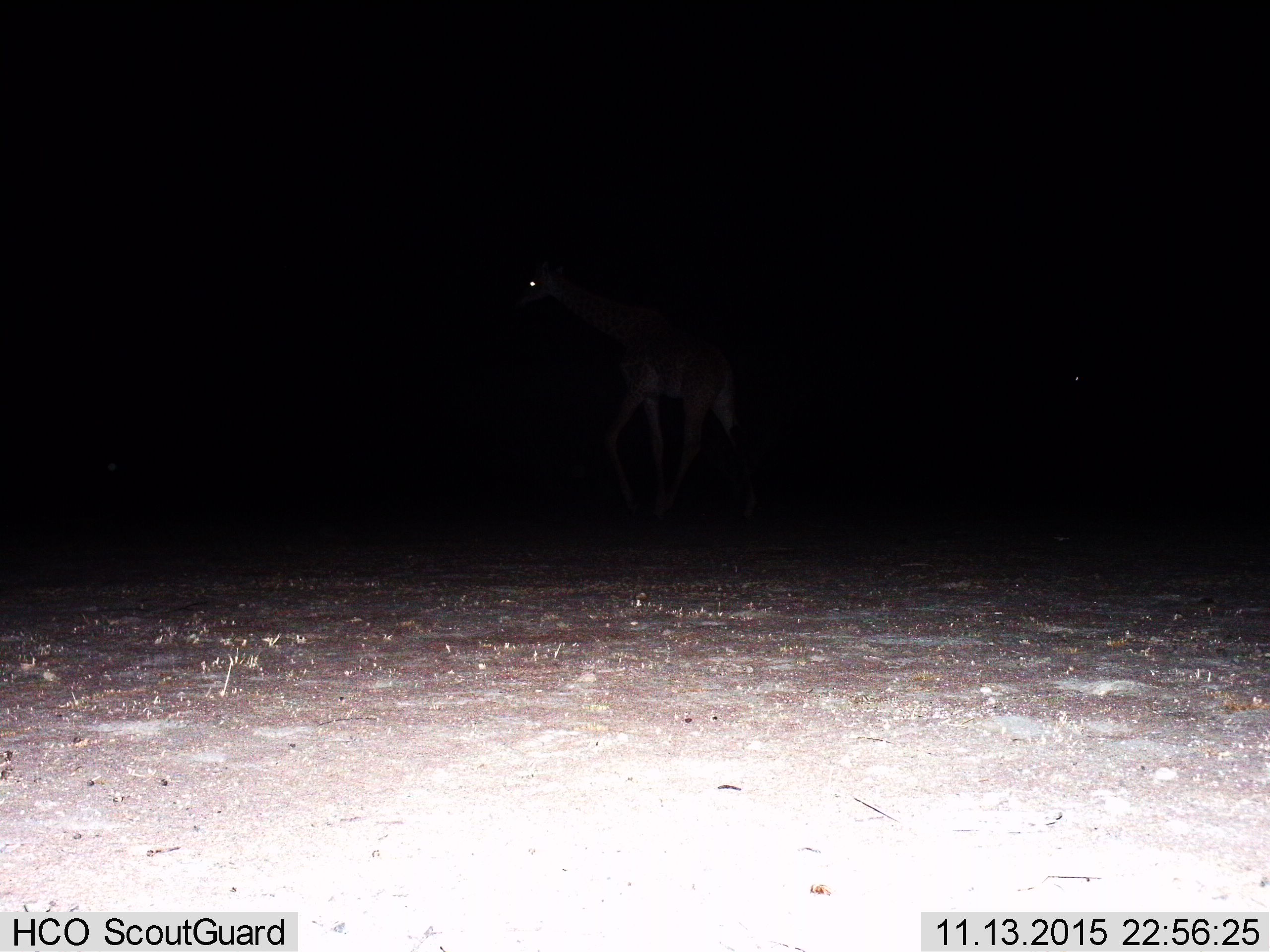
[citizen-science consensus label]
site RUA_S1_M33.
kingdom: Animalia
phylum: Chordata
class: Mammalia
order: Artiodactyla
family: Giraffidae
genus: Giraffa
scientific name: Giraffa camelopardalis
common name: giraffe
Giraffe (Giraffa camelopardalis), count 1. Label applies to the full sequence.